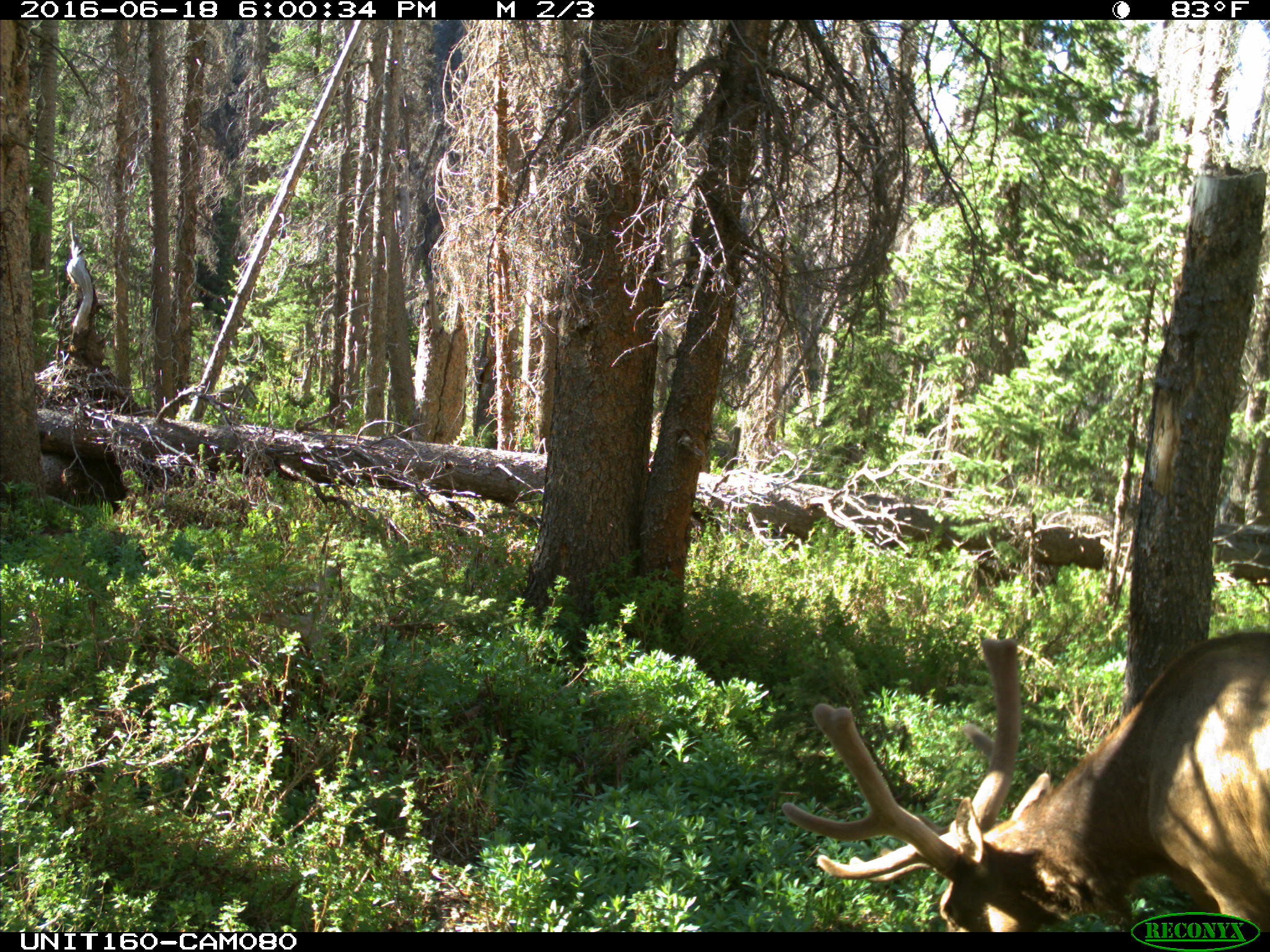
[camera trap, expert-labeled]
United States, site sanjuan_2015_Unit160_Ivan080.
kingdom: Animalia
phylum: Chordata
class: Mammalia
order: Artiodactyla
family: Cervidae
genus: Cervus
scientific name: Cervus elaphus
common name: red deer